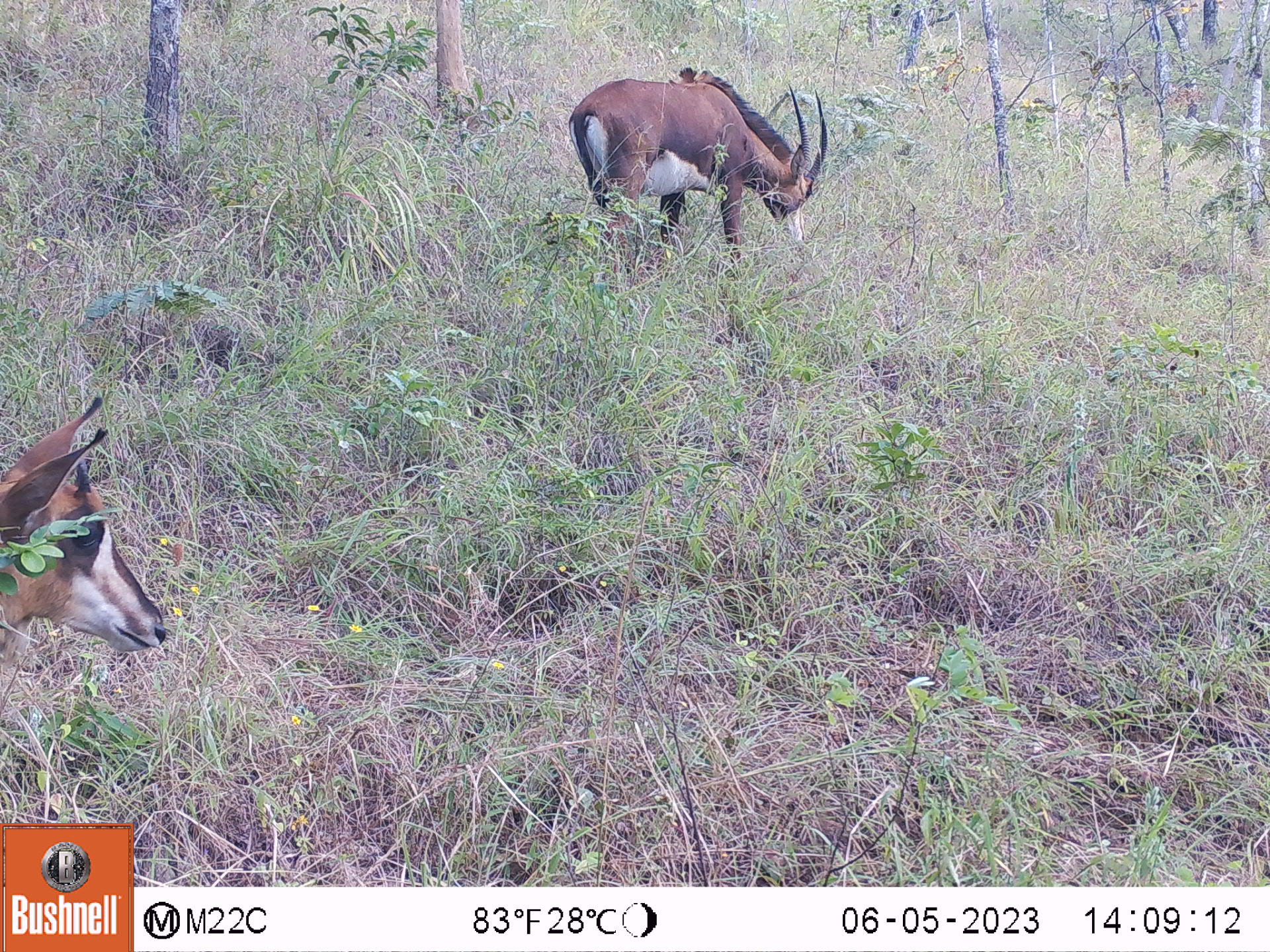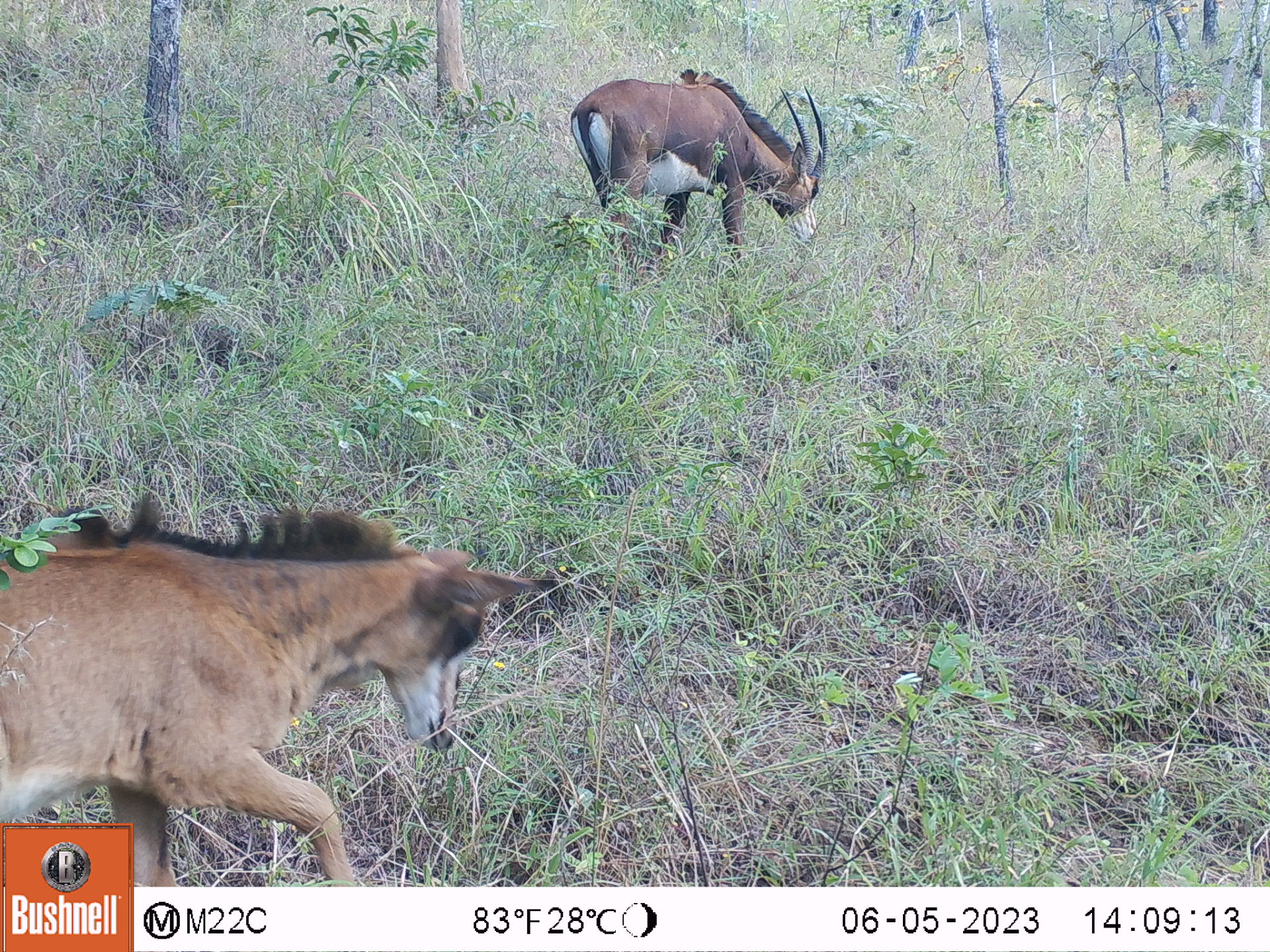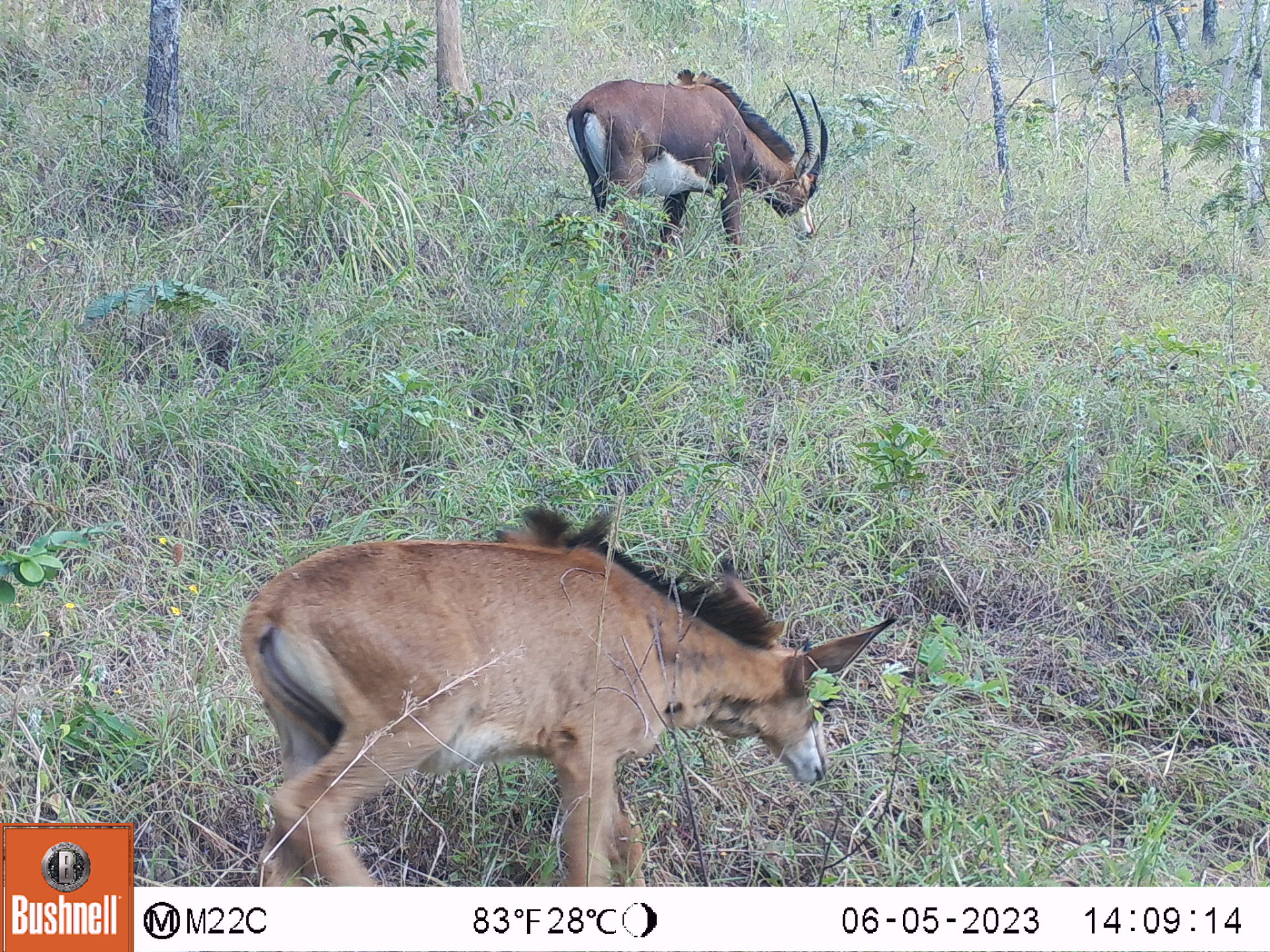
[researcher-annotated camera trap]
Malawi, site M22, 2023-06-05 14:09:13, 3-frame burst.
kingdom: Animalia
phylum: Chordata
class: Mammalia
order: Artiodactyla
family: Bovidae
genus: Hippotragus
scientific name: Hippotragus niger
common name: sable antelope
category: sable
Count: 2.